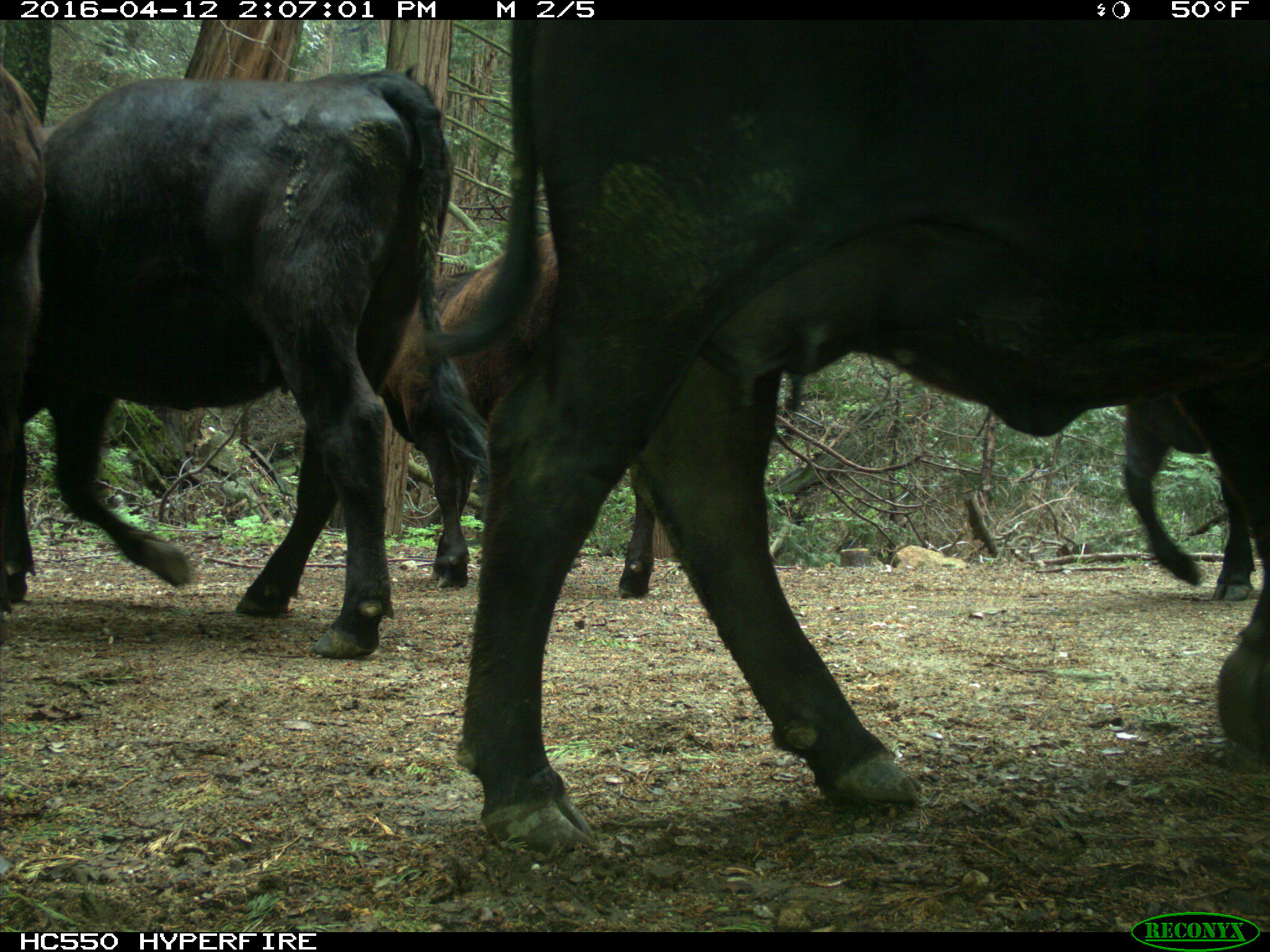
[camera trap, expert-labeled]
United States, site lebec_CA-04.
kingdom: Animalia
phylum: Chordata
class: Mammalia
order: Artiodactyla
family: Bovidae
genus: Bos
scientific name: Bos taurus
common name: domestic cow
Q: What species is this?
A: Bos taurus (domestic cow).